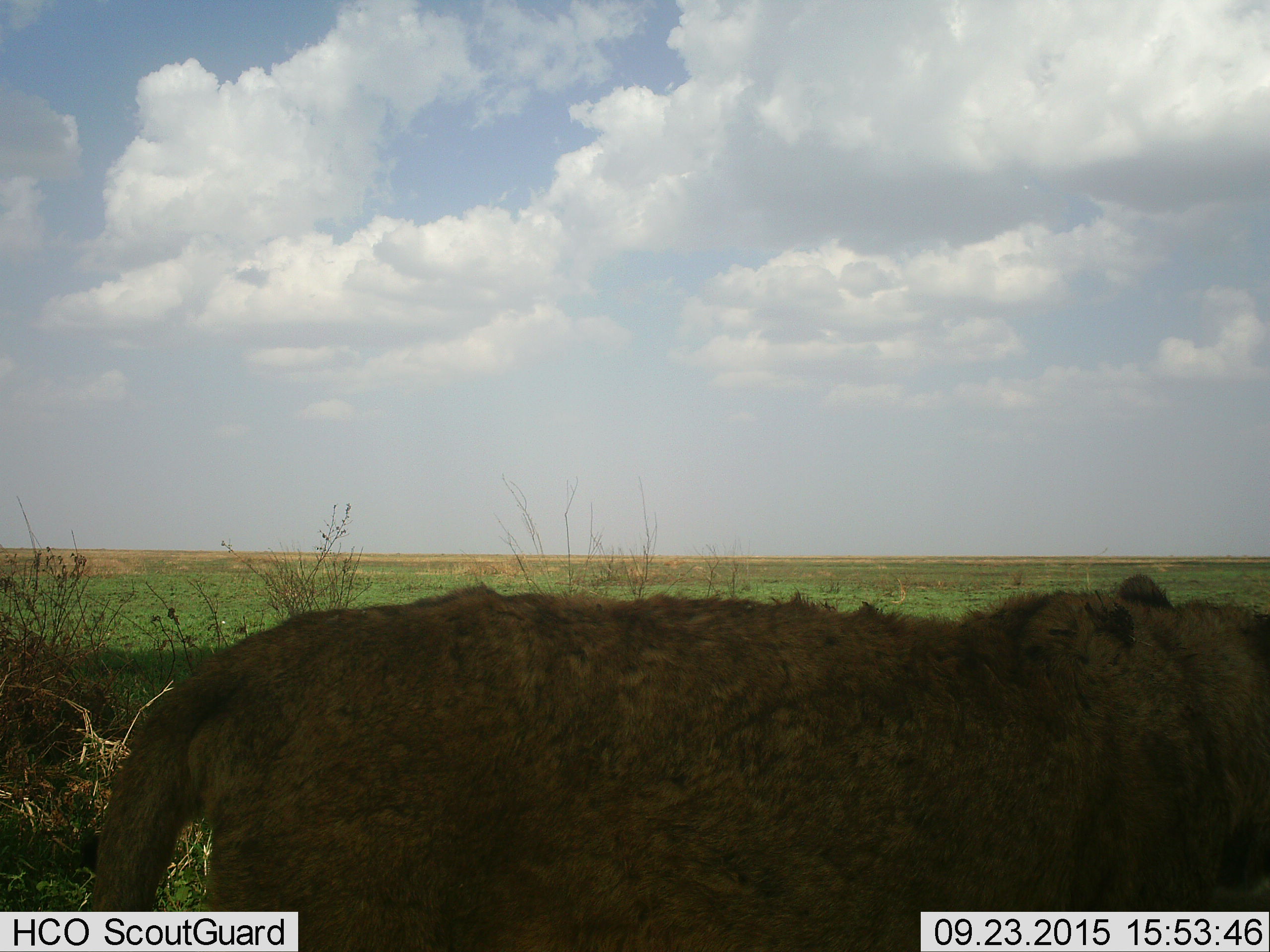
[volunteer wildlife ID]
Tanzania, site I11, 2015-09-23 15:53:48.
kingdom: Animalia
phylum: Chordata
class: Mammalia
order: Carnivora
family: Felidae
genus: Panthera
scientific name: Panthera leo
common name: lion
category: lionfemale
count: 1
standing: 75%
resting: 0%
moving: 25%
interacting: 0%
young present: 0%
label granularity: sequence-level